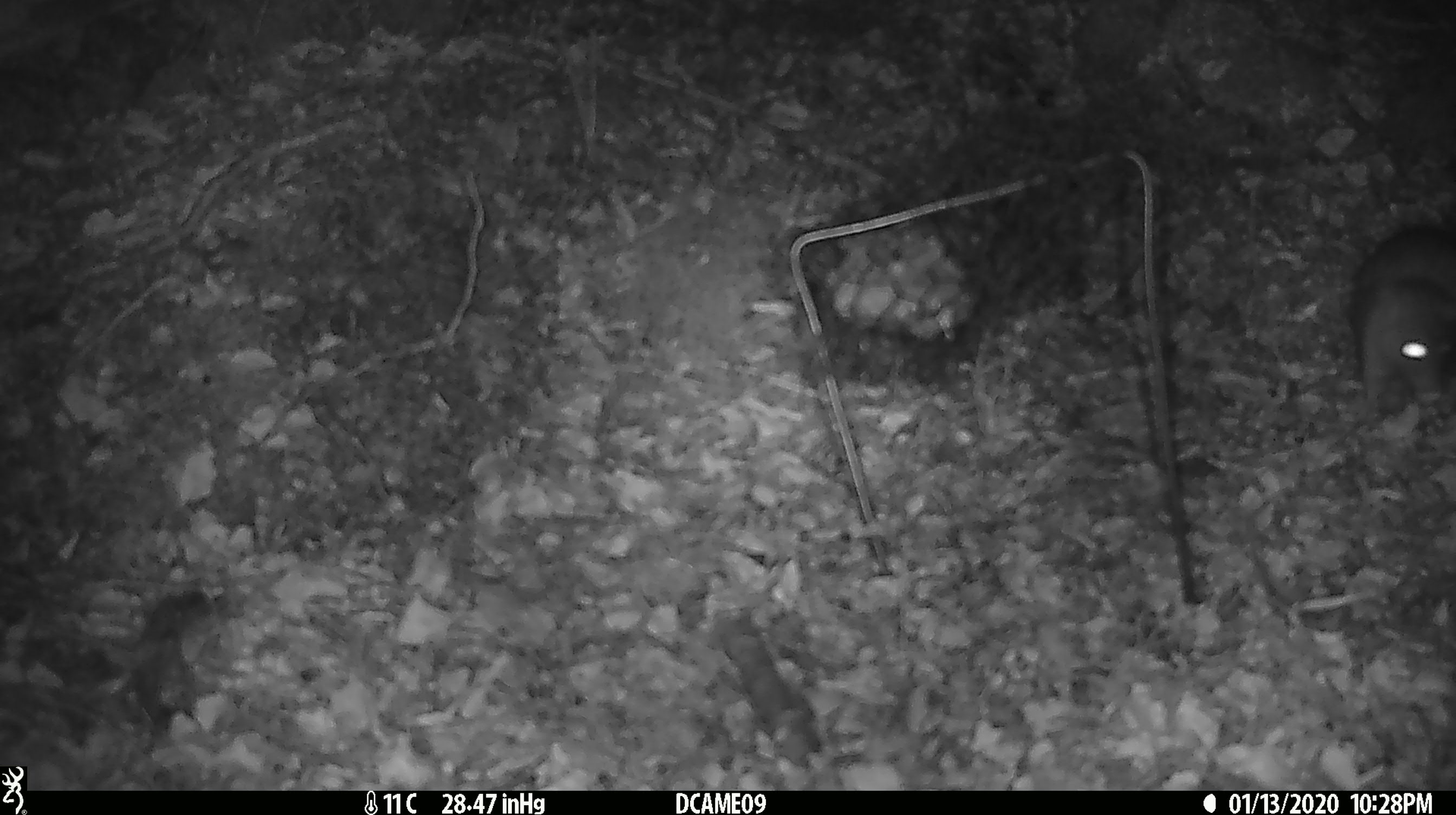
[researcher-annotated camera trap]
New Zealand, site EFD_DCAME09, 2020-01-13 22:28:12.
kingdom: Animalia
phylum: Chordata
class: Mammalia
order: Rodentia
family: Muridae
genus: Rattus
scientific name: Rattus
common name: rat